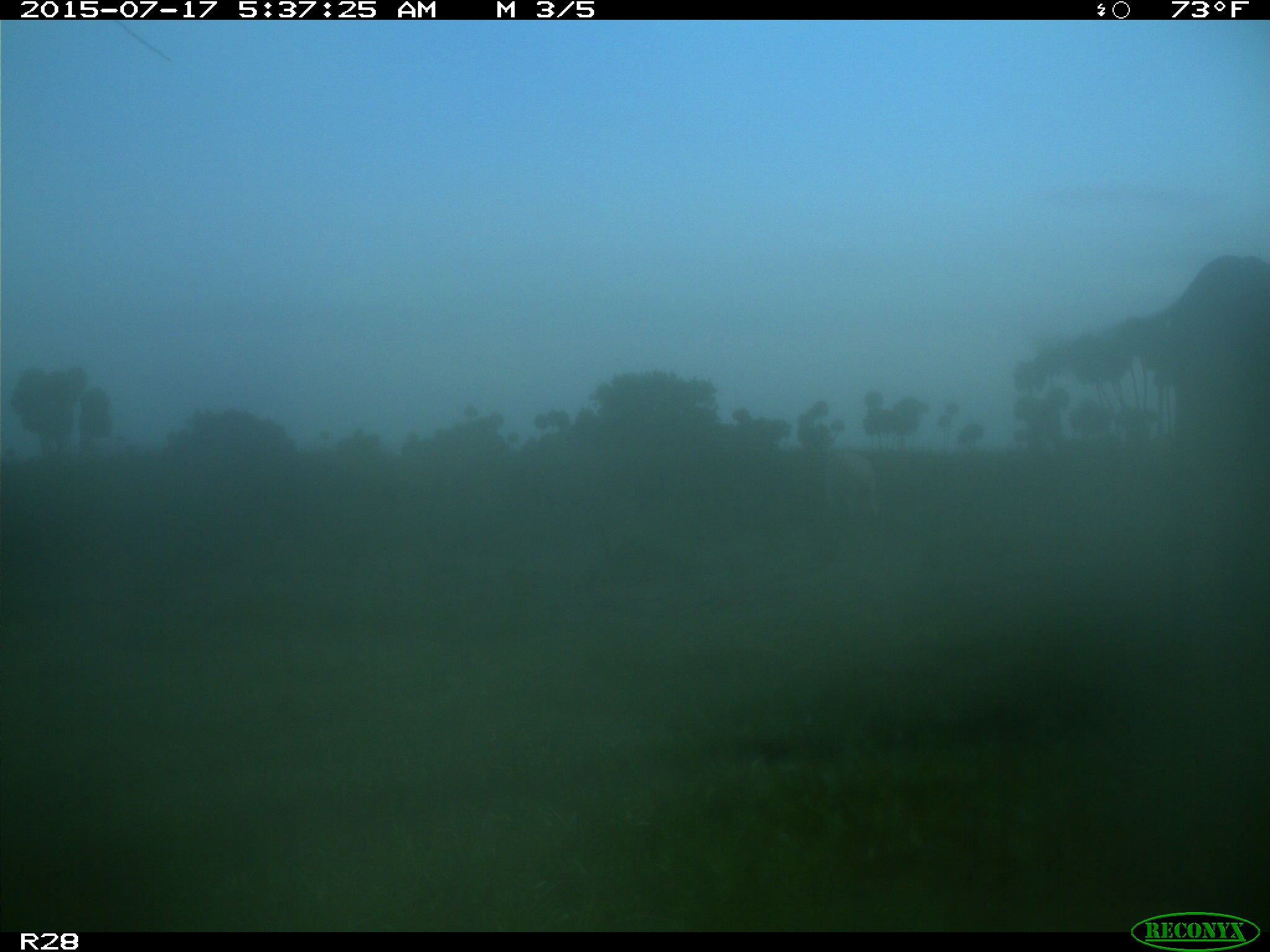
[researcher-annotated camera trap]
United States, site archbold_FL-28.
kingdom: Animalia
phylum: Chordata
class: Mammalia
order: Artiodactyla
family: Bovidae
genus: Bos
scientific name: Bos taurus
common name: domestic cow